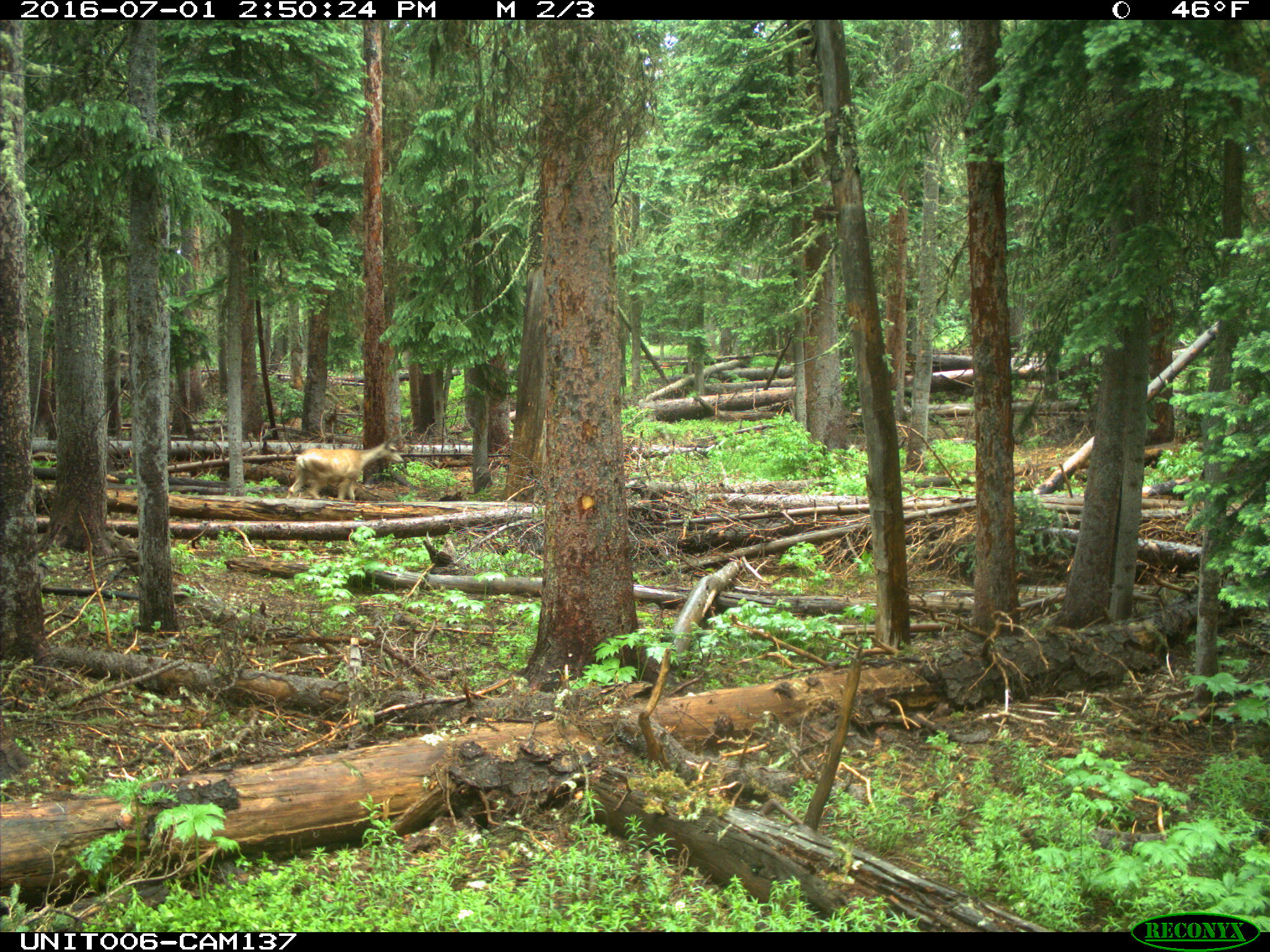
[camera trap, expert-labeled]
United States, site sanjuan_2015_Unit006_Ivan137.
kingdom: Animalia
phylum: Chordata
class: Mammalia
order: Artiodactyla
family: Cervidae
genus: Odocoileus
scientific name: Odocoileus hemionus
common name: mule deer